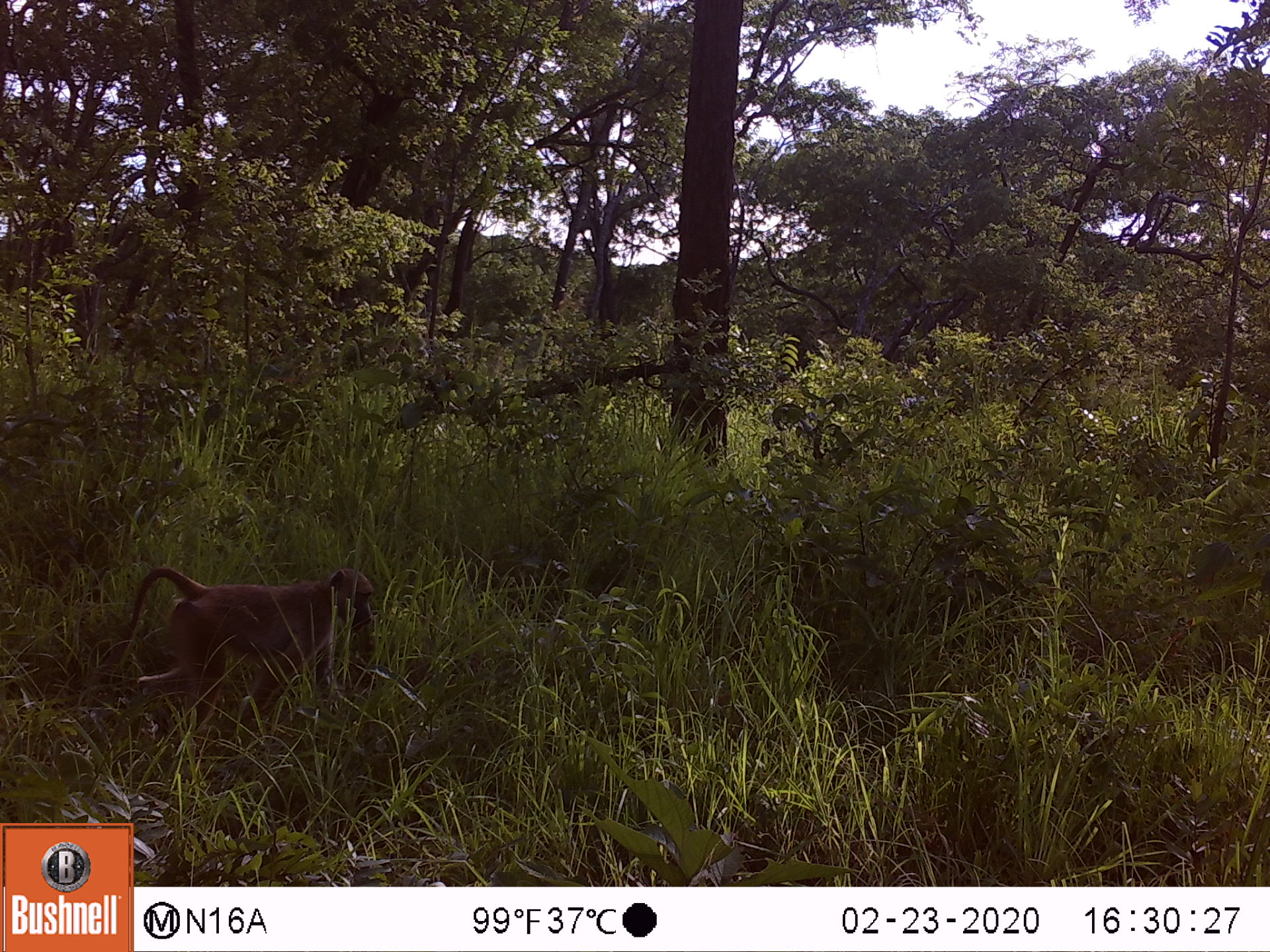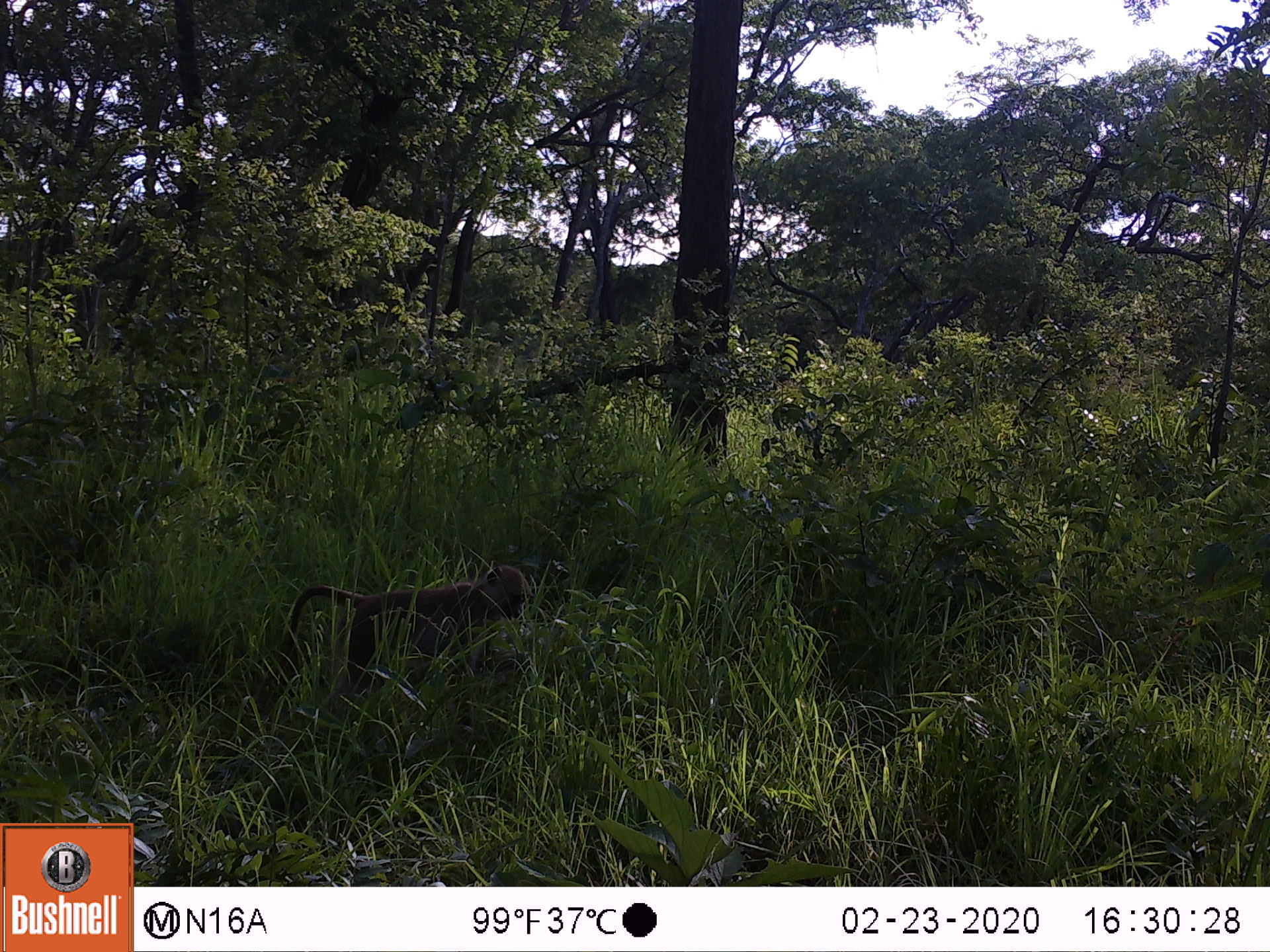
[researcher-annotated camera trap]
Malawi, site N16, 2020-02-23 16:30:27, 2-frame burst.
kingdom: Animalia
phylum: Chordata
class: Mammalia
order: Primates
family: Cercopithecidae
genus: Papio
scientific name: Papio cynocephalus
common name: yellow baboon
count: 1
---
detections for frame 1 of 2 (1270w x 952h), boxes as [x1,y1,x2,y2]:
yellow baboon: [121,565,374,701]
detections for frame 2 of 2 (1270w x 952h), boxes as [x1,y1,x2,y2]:
yellow baboon: [286,567,524,678]